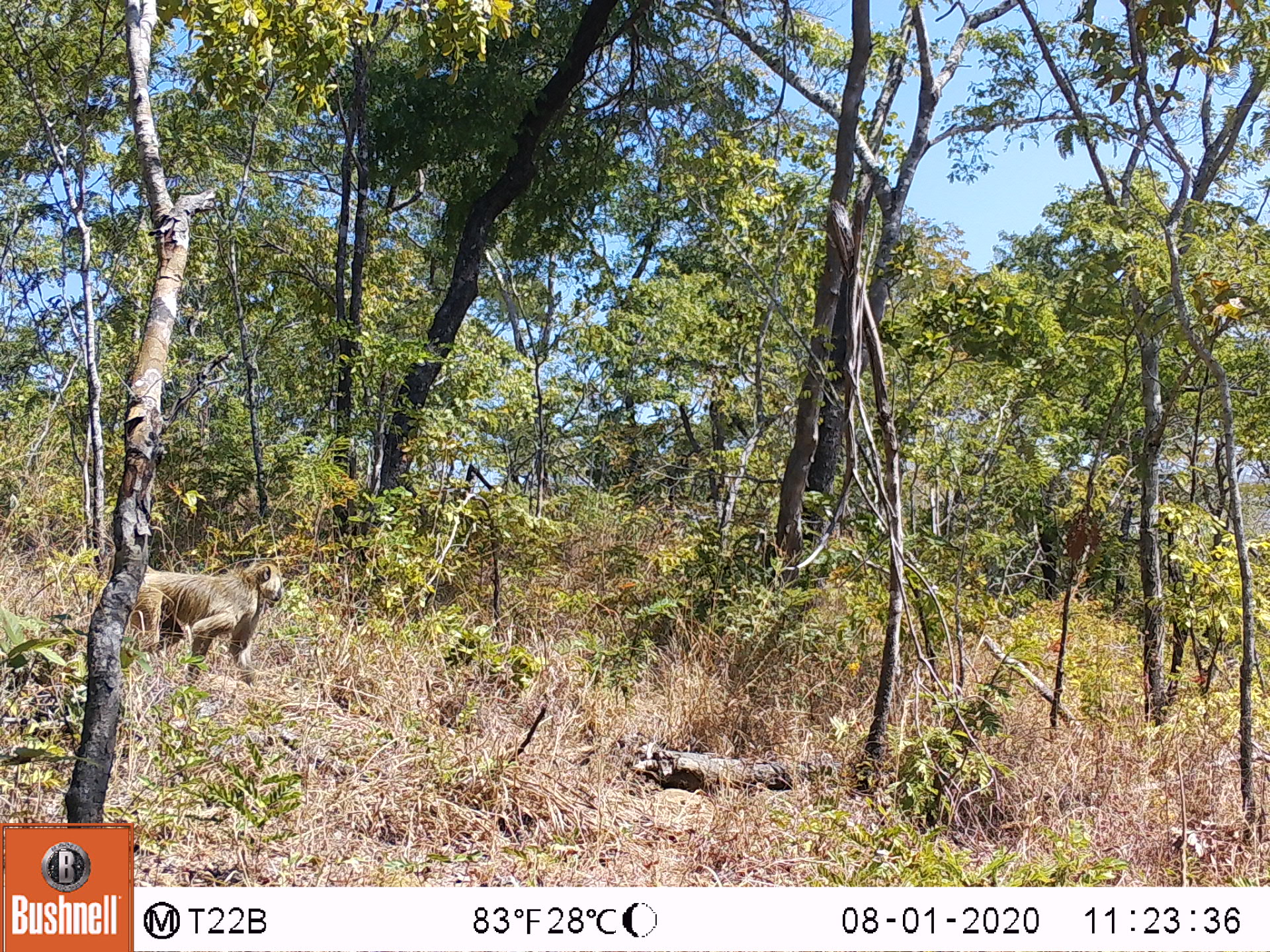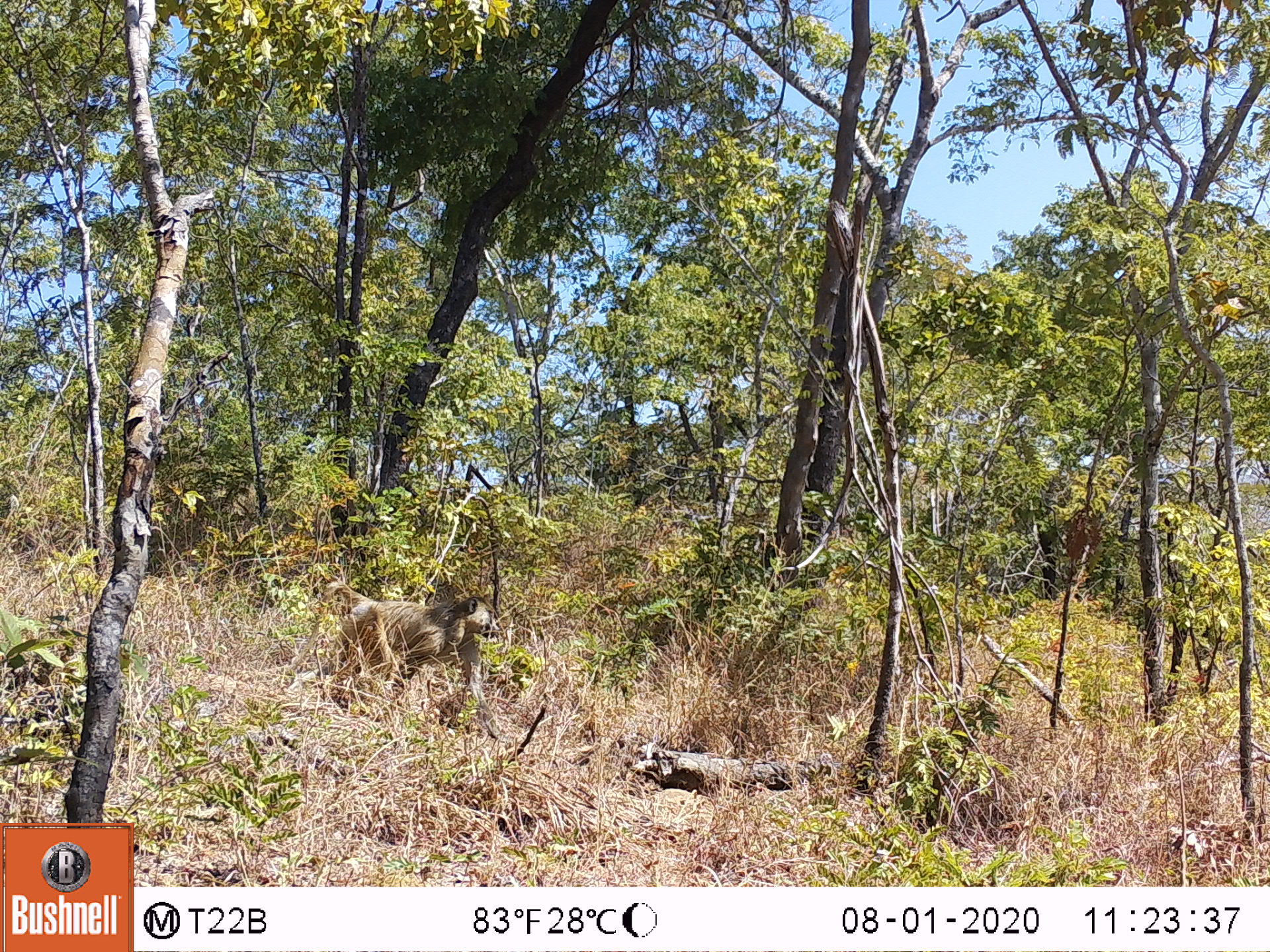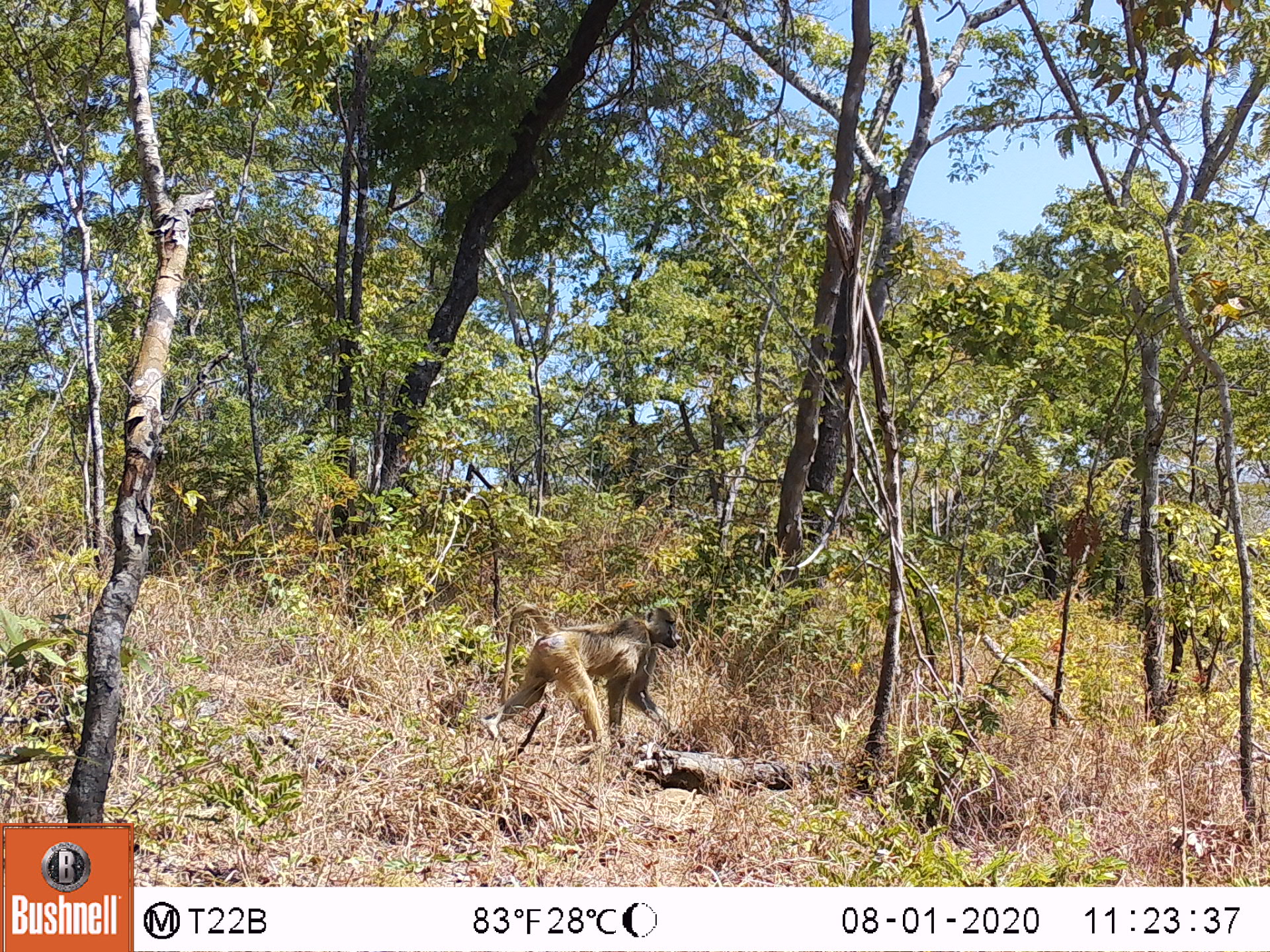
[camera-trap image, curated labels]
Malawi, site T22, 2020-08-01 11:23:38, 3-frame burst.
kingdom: Animalia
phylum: Chordata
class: Mammalia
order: Primates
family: Cercopithecidae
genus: Papio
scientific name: Papio cynocephalus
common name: yellow baboon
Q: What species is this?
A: Yellow baboon (Papio cynocephalus).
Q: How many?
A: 1.